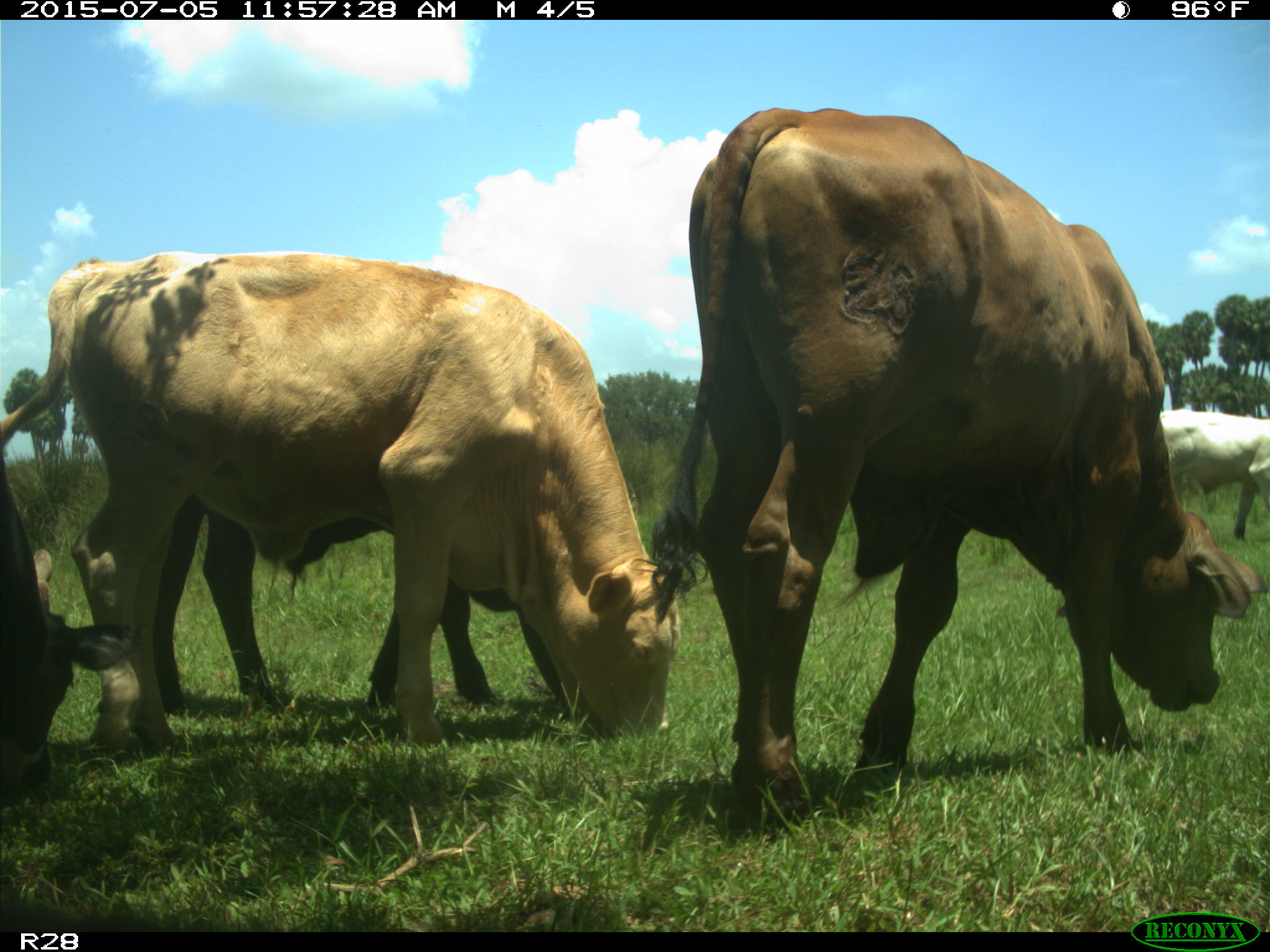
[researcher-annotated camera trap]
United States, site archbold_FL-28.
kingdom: Animalia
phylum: Chordata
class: Mammalia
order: Artiodactyla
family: Bovidae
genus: Bos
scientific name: Bos taurus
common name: domestic cow